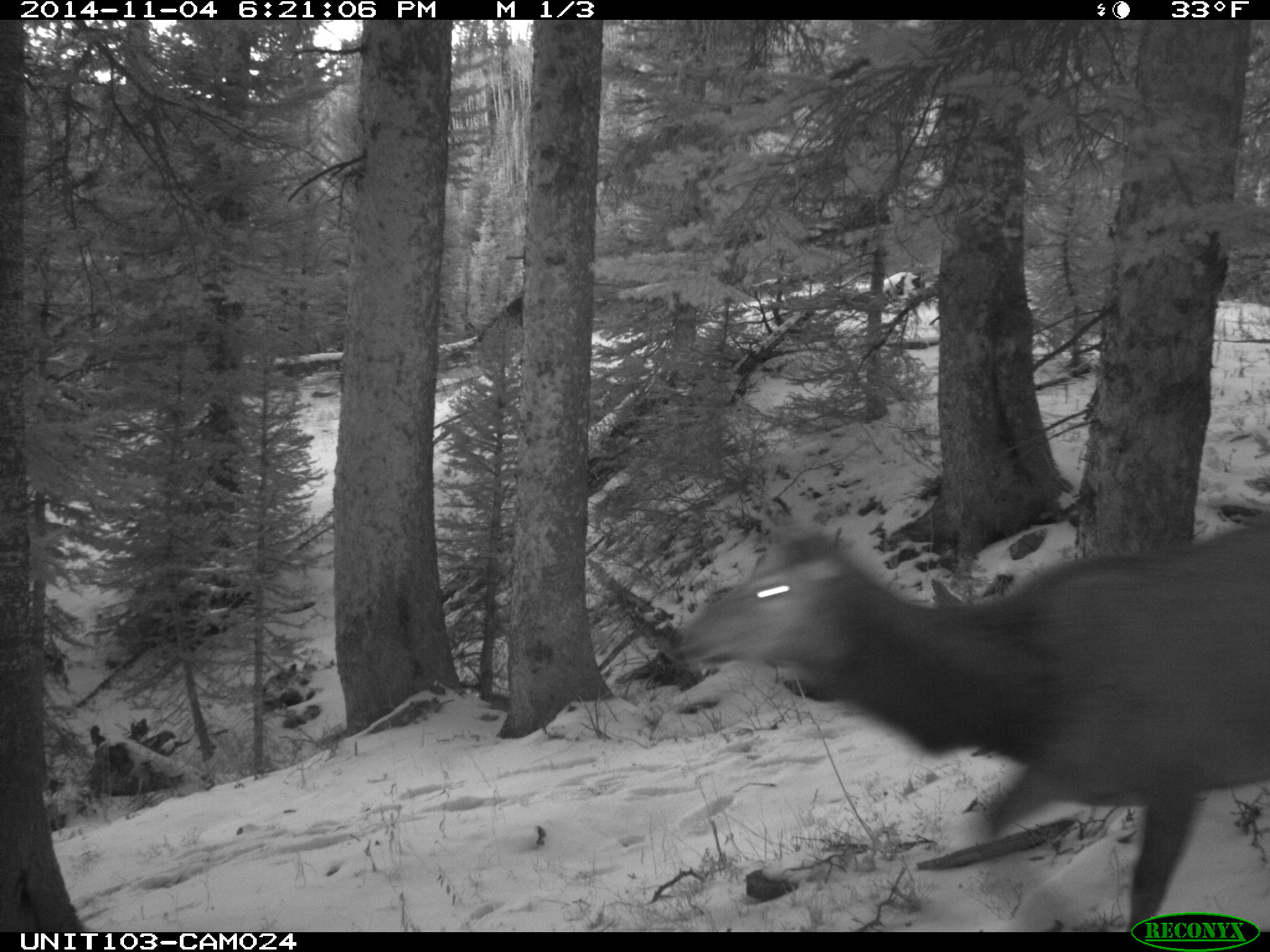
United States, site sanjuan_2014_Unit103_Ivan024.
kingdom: Animalia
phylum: Chordata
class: Mammalia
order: Artiodactyla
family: Cervidae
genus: Cervus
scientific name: Cervus elaphus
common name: red deer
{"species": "Cervus elaphus (red deer)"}